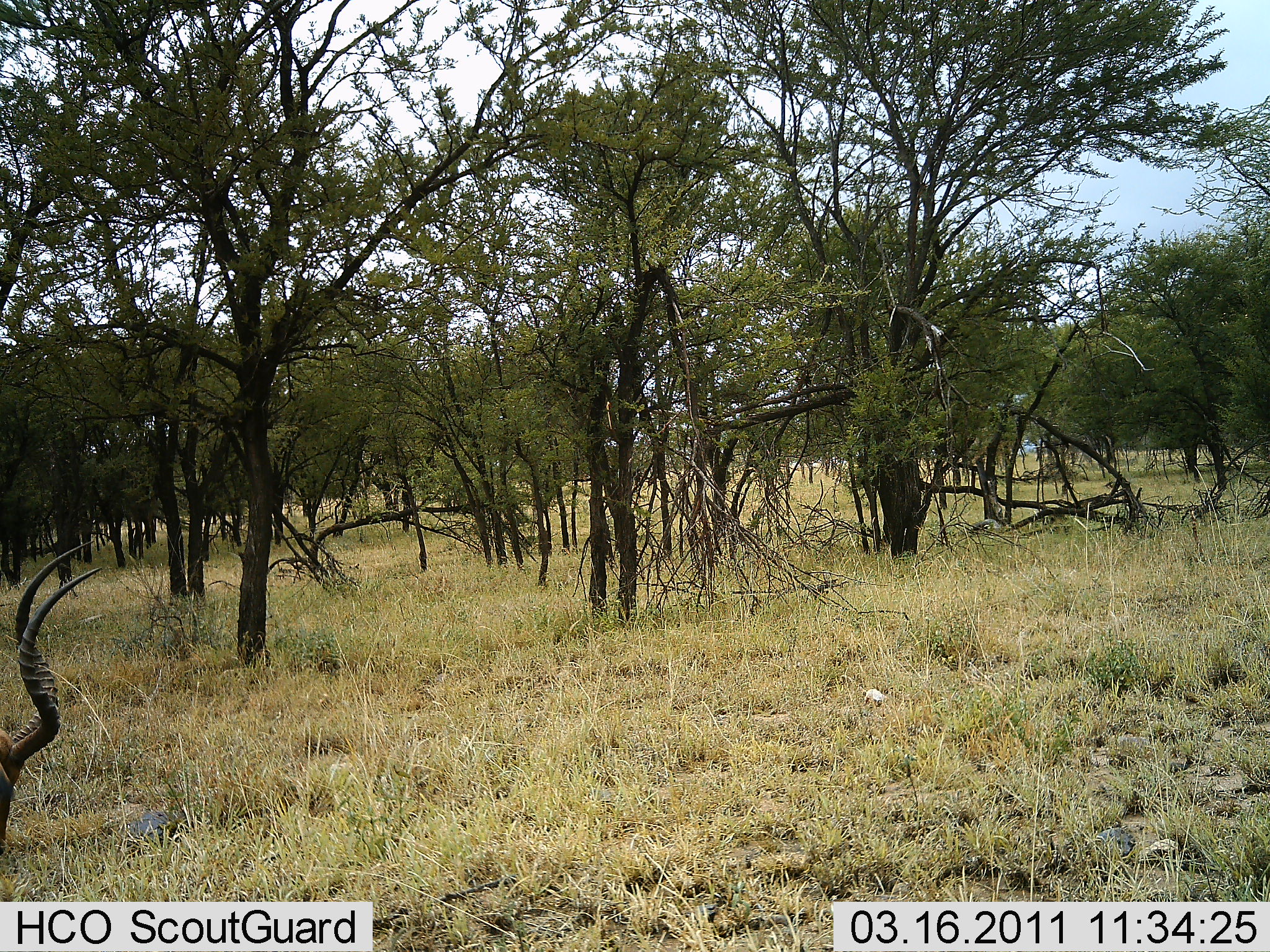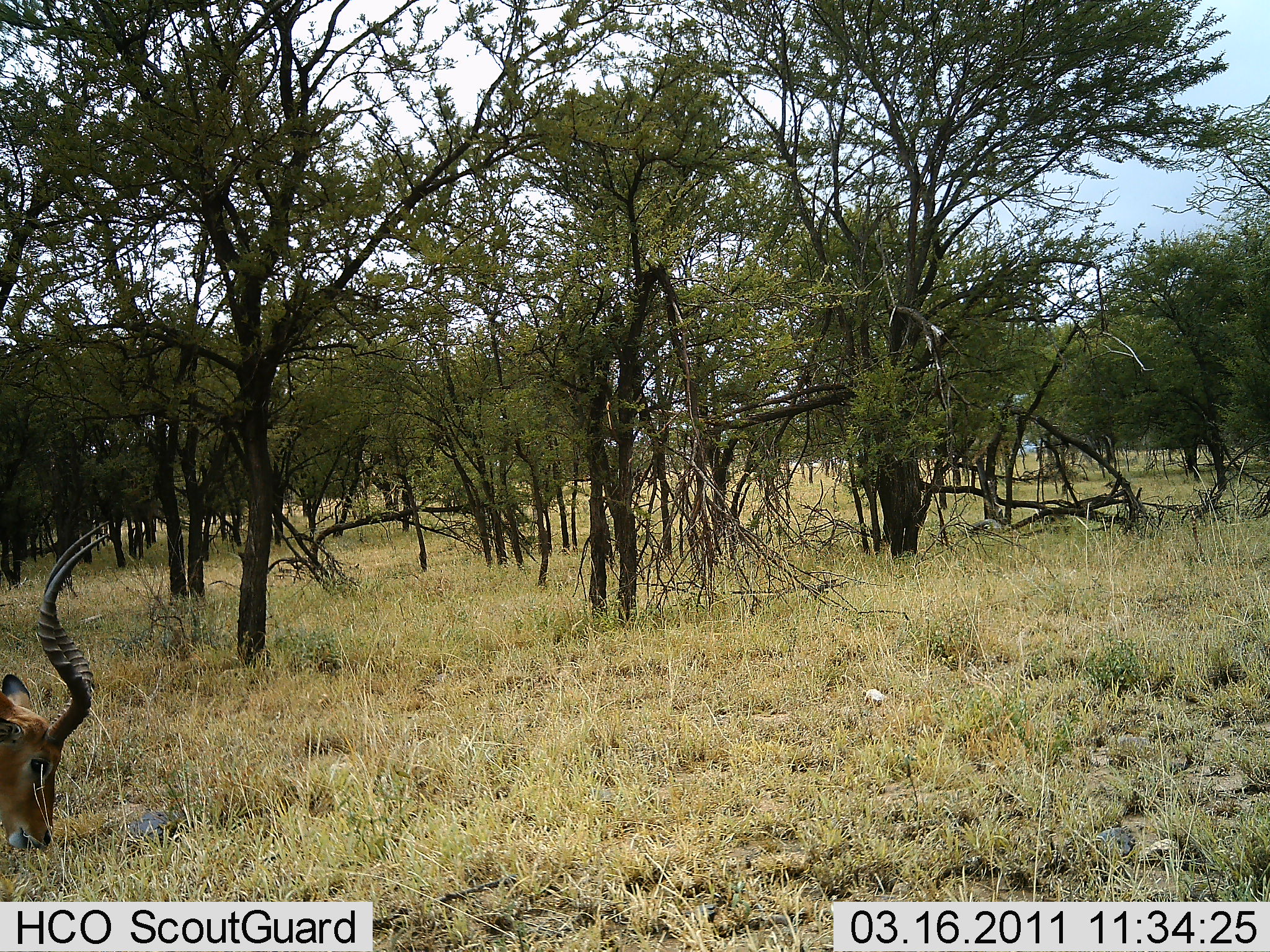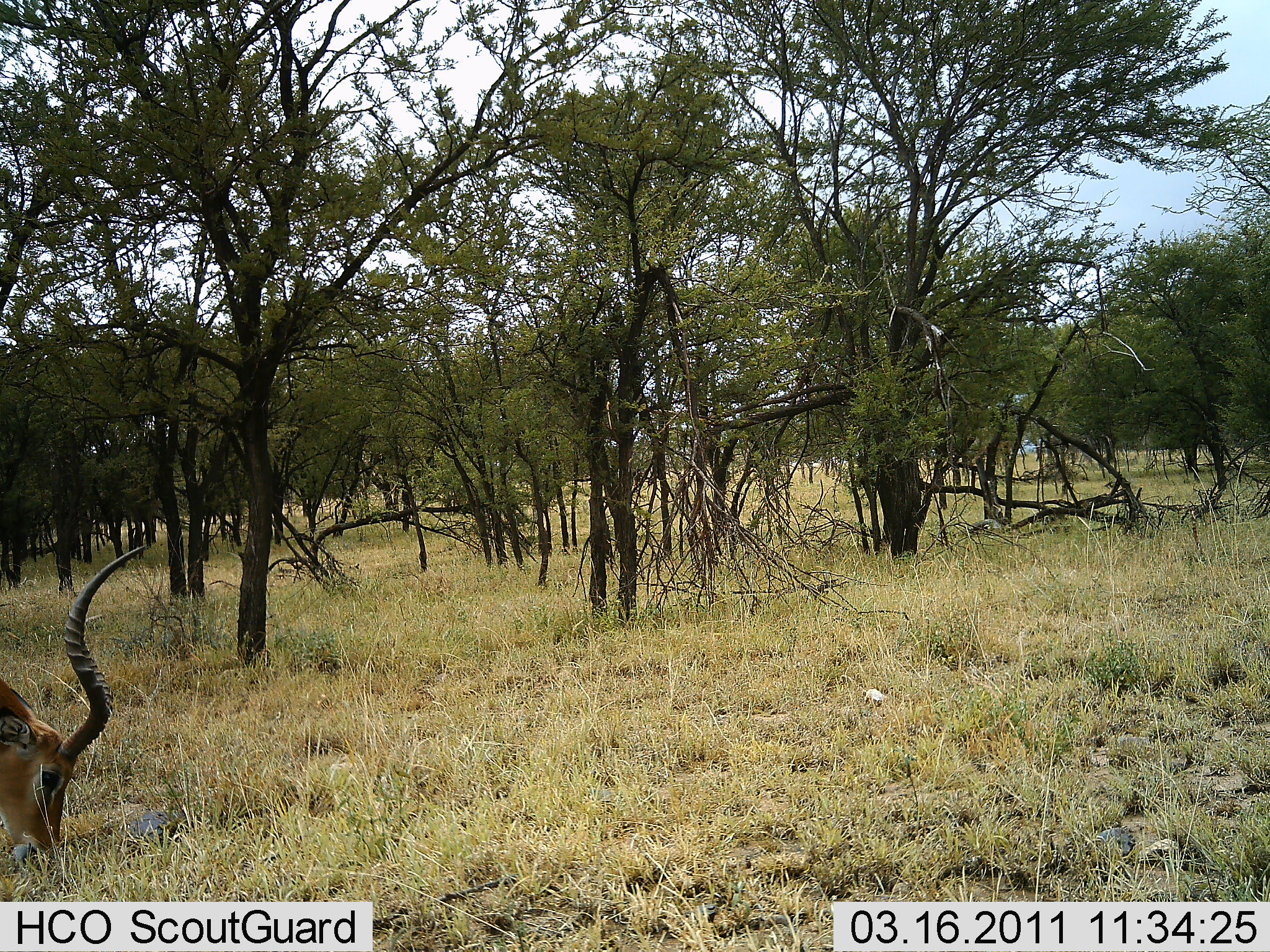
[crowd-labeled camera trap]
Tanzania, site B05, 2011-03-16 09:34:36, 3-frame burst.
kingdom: Animalia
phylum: Chordata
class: Mammalia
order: Artiodactyla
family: Bovidae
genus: Aepyceros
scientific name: Aepyceros melampus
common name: impala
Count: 1.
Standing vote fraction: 8%.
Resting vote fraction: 0%.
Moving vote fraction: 8%.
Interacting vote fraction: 0%.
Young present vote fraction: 0%.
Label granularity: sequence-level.